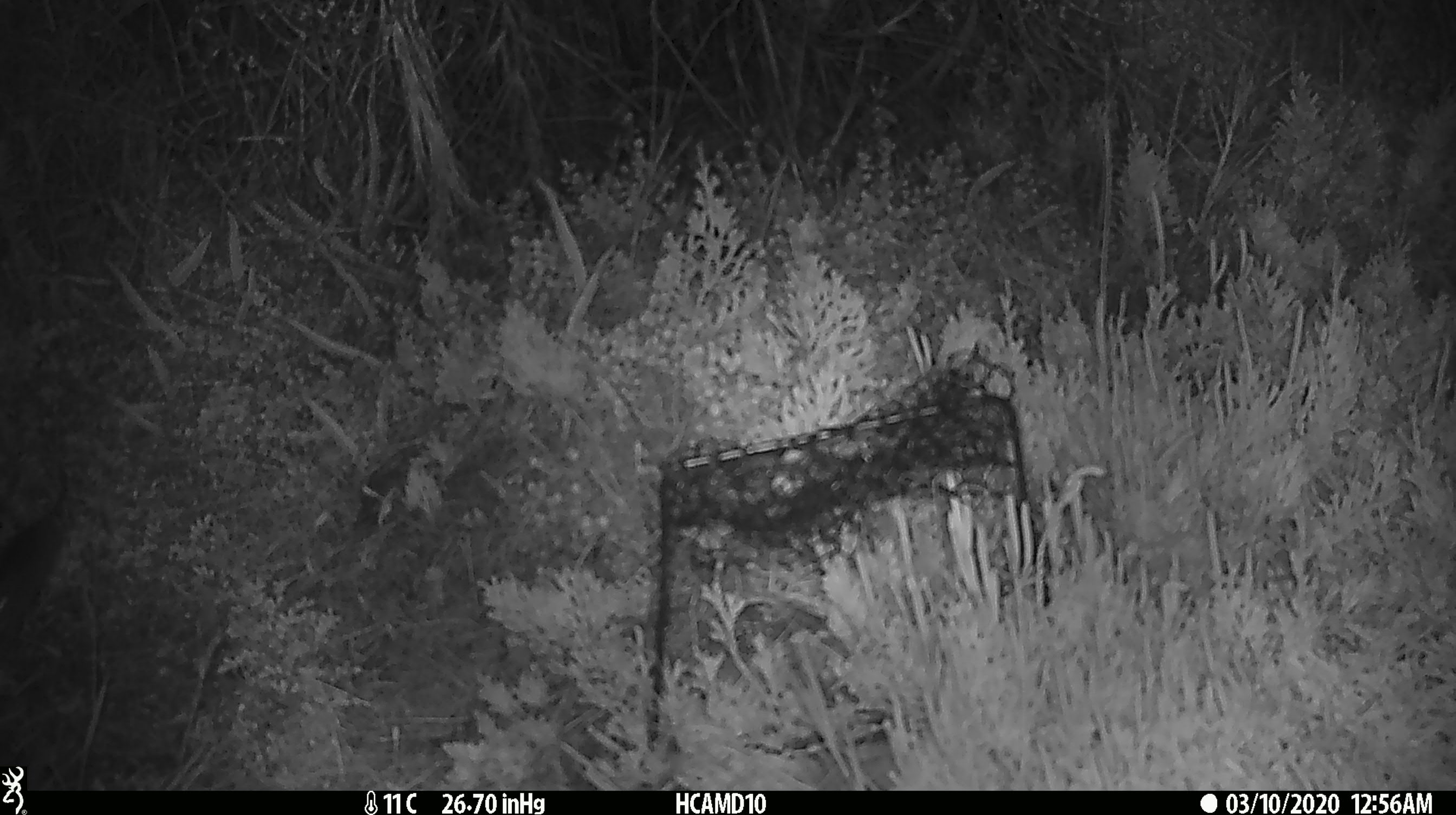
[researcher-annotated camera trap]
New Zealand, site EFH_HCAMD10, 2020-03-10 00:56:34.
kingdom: Animalia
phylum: Chordata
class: Mammalia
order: Rodentia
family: Muridae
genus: Mus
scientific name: Mus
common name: mouse